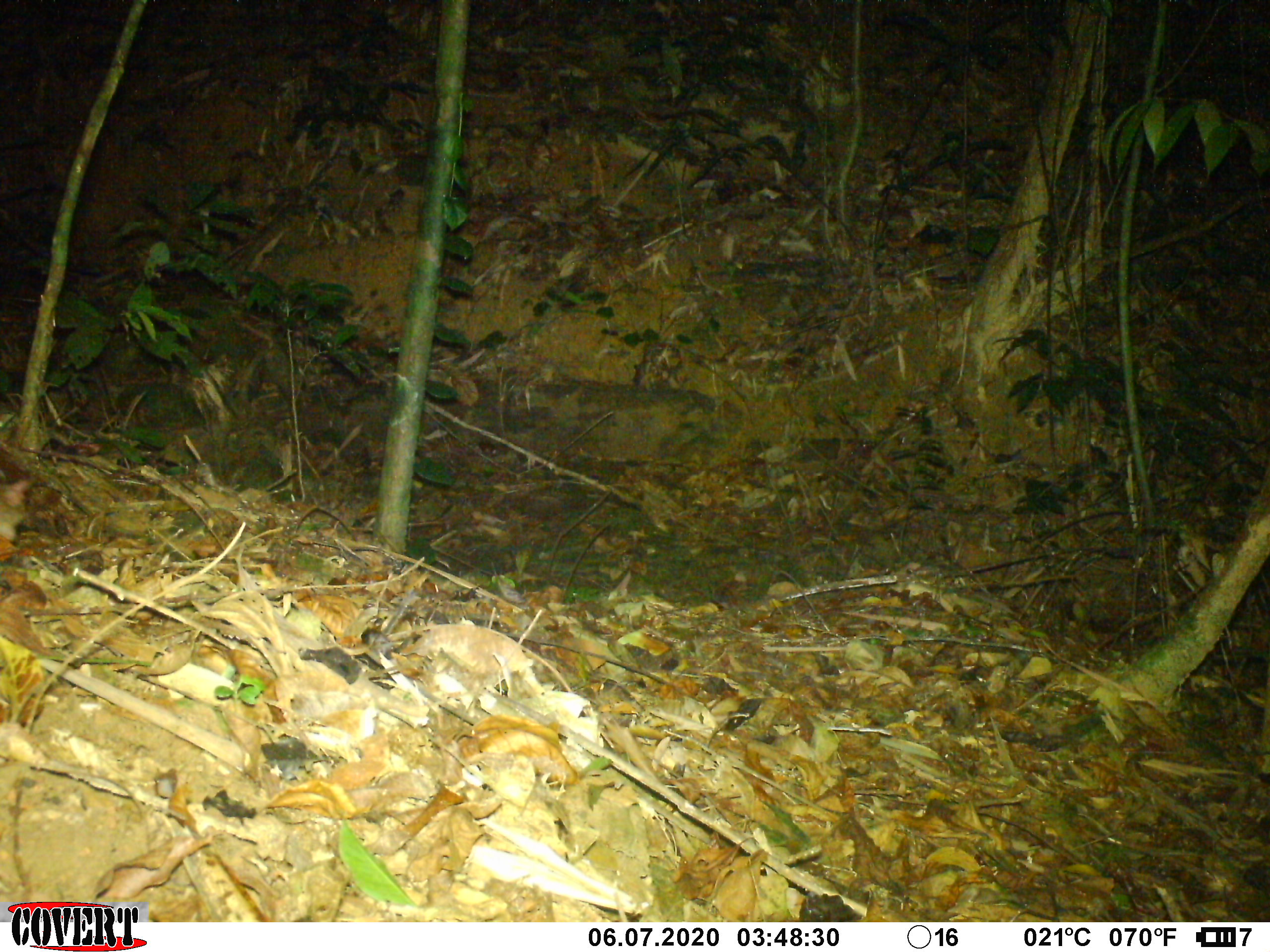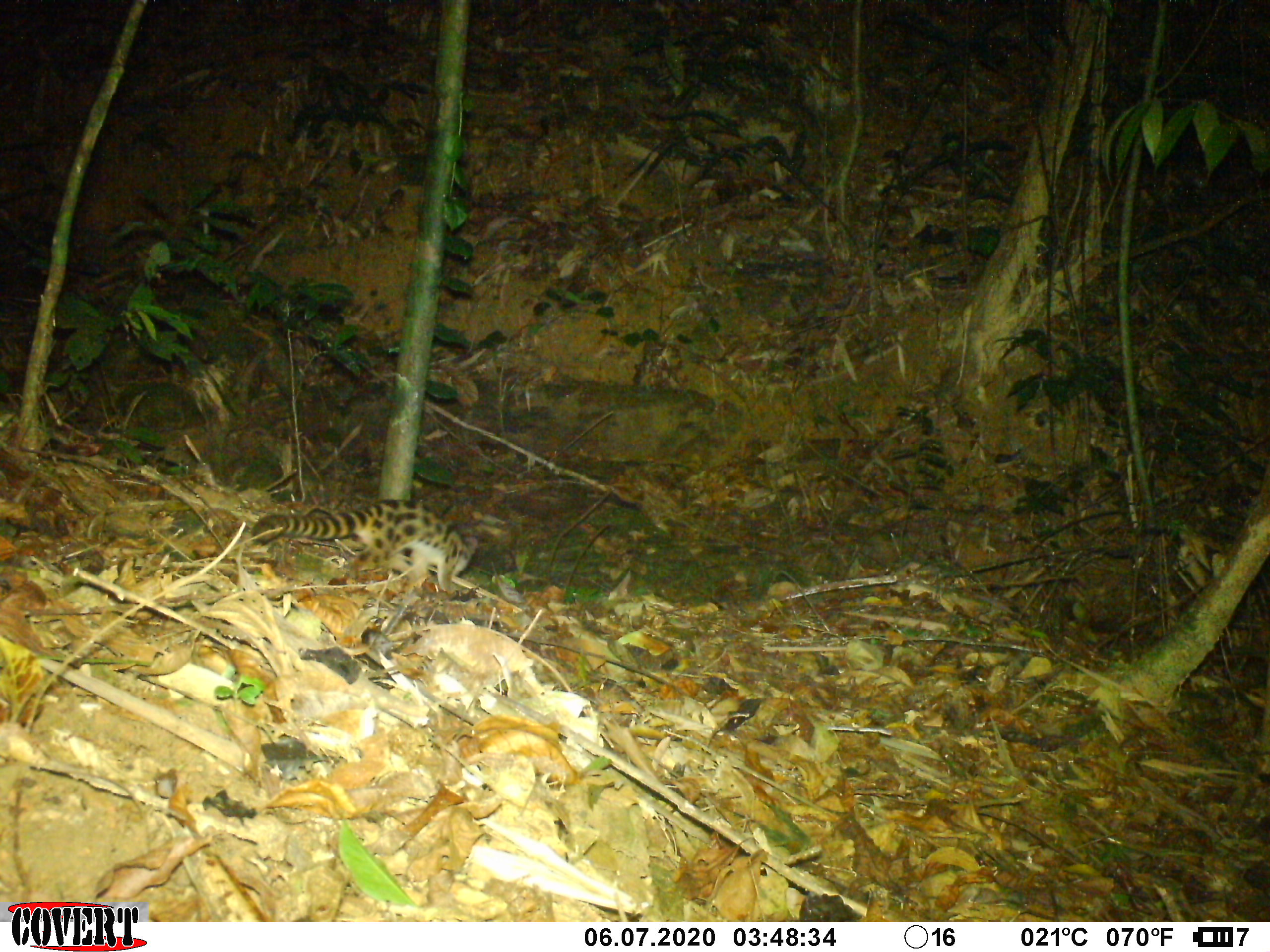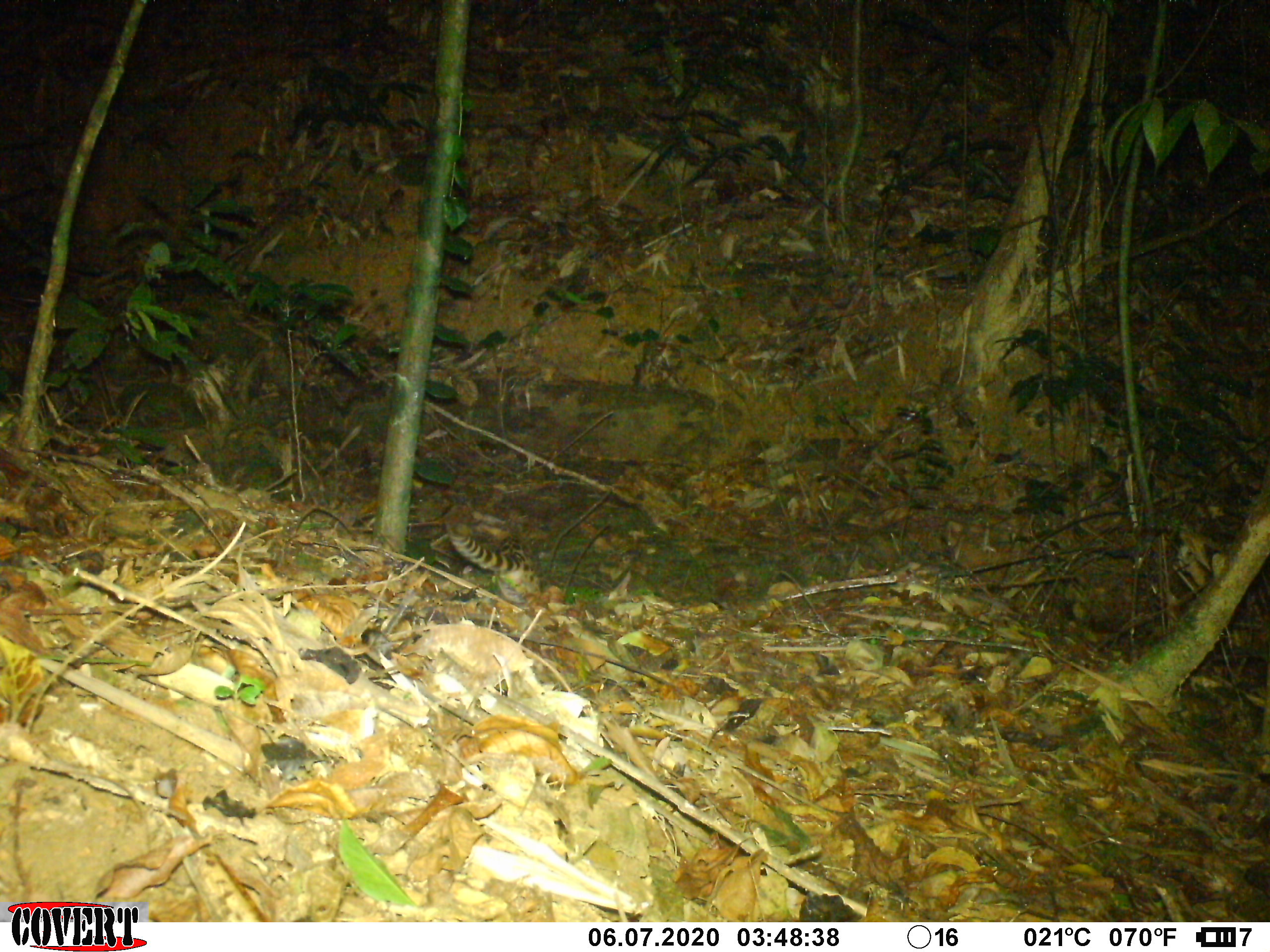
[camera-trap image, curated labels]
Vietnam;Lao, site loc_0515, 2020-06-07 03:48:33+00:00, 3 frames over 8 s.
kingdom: Animalia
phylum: Chordata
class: Mammalia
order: Carnivora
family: Prionodontidae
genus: Prionodon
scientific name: Prionodon pardicolor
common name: spotted linsang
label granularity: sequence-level